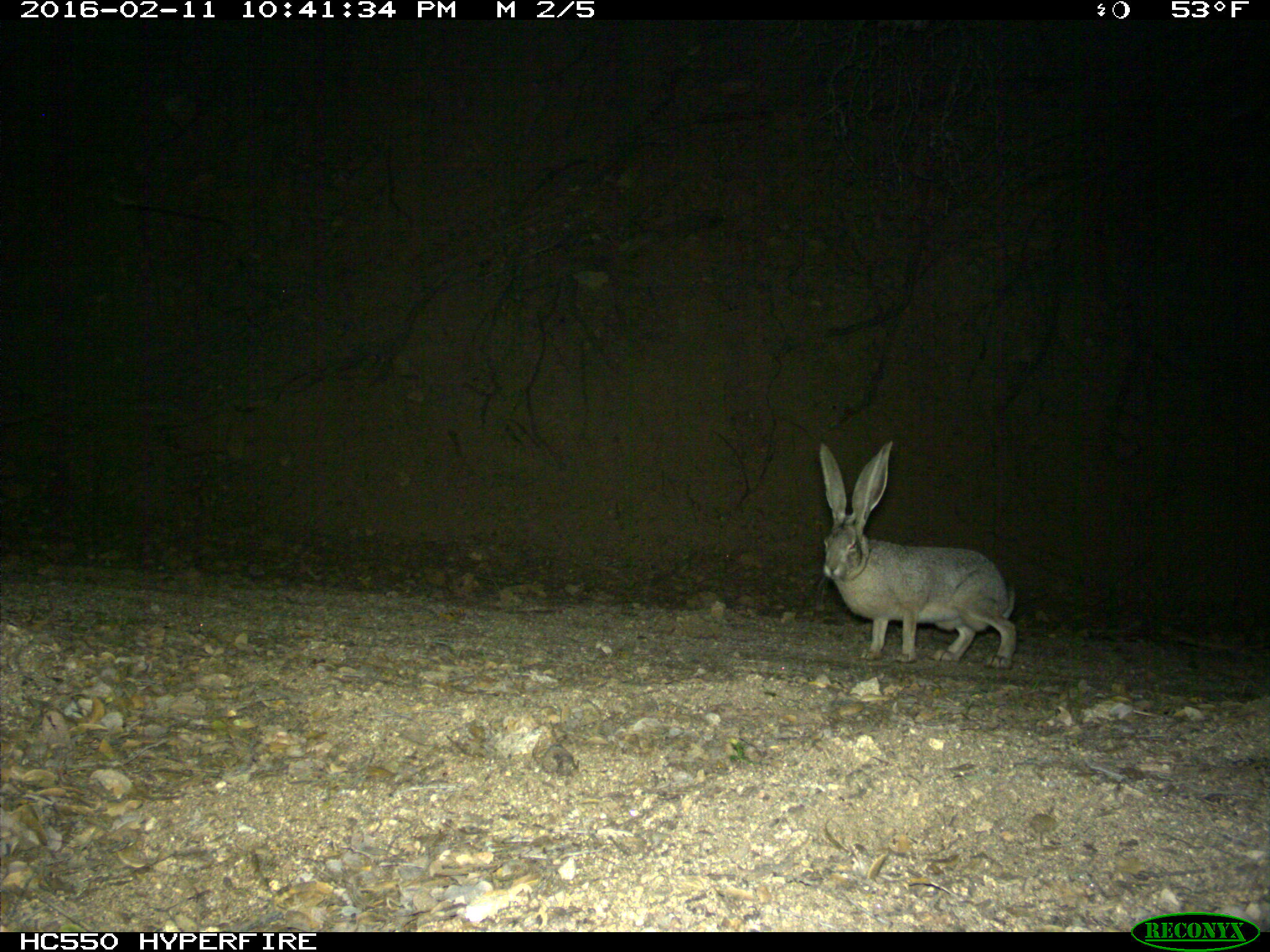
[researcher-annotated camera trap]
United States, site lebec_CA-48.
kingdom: Animalia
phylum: Chordata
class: Mammalia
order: Lagomorpha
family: Leporidae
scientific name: Leporidae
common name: rabbits and hares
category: unidentified rabbit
Unidentified rabbit (rabbits and hares) (Leporidae).